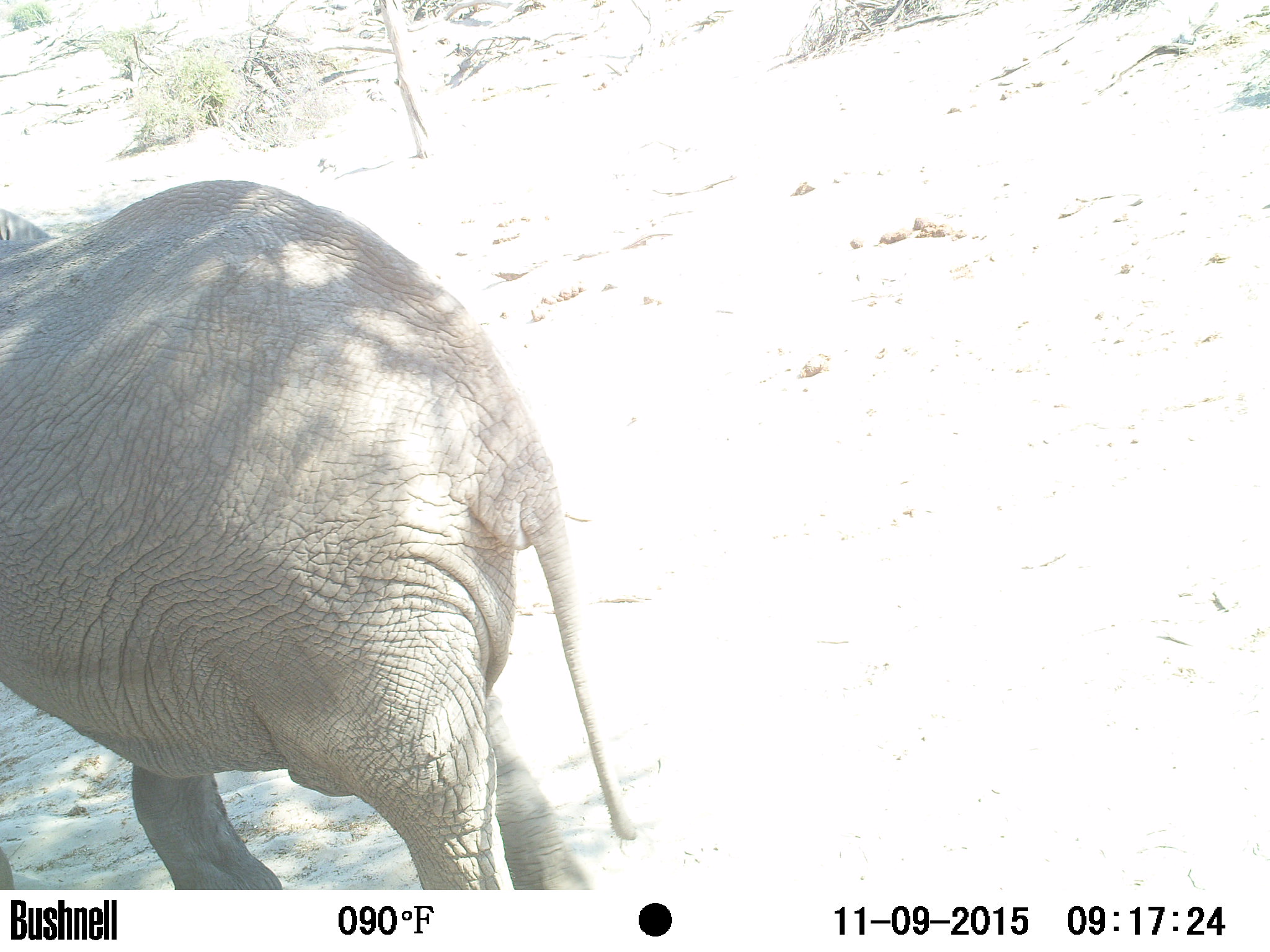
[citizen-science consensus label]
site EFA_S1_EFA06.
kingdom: Animalia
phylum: Chordata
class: Mammalia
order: Proboscidea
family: Elephantidae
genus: Loxodonta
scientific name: Loxodonta africana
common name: african bush elephant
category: elephant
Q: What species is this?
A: Elephant (african bush elephant) (Loxodonta africana).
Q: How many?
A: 1.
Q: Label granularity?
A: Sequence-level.